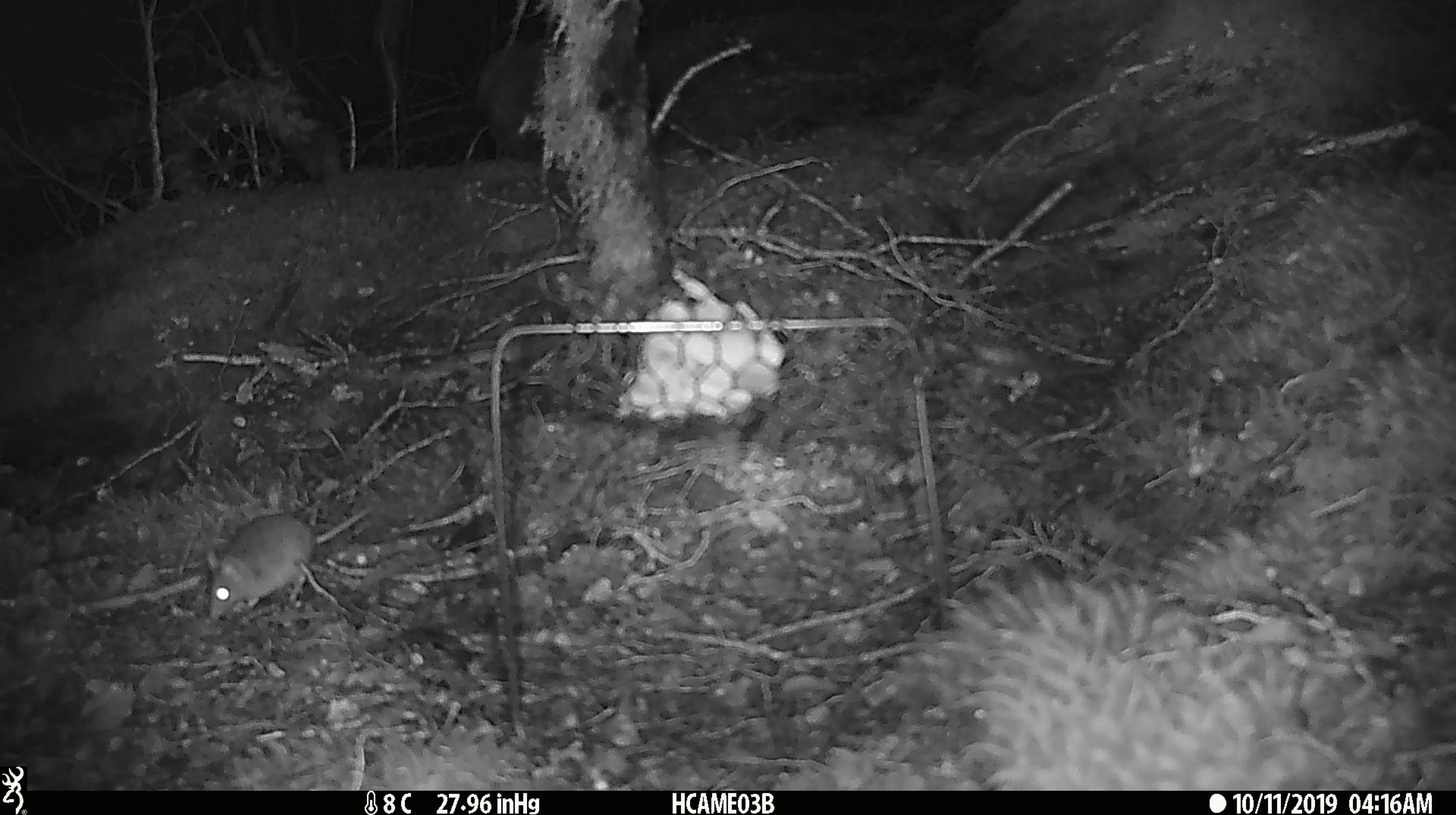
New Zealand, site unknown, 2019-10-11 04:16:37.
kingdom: Animalia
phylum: Chordata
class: Mammalia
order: Rodentia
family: Muridae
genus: Mus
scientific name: Mus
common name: mouse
Mouse (Mus).